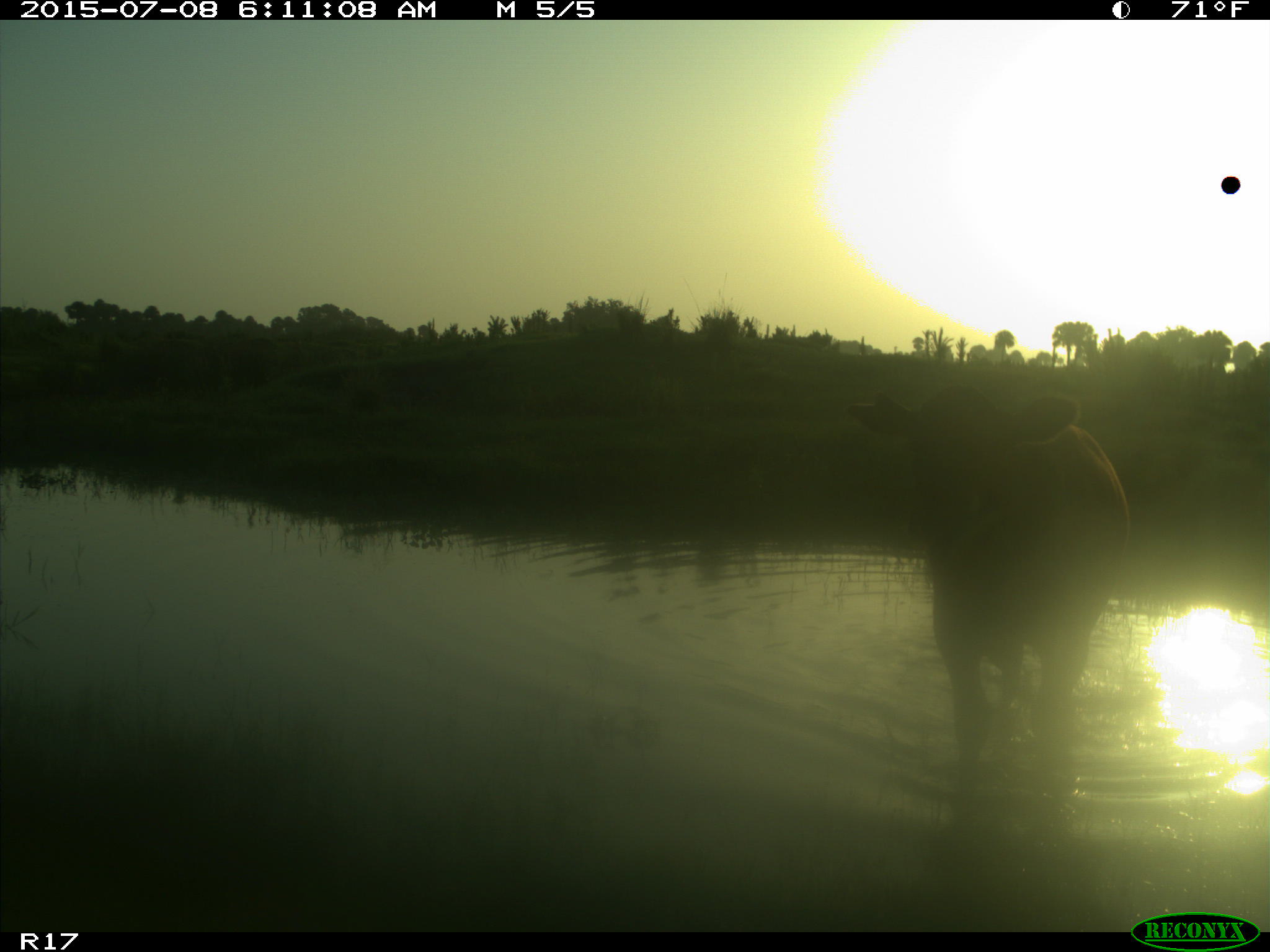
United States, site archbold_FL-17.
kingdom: Animalia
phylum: Chordata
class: Mammalia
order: Artiodactyla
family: Bovidae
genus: Bos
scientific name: Bos taurus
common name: domestic cow